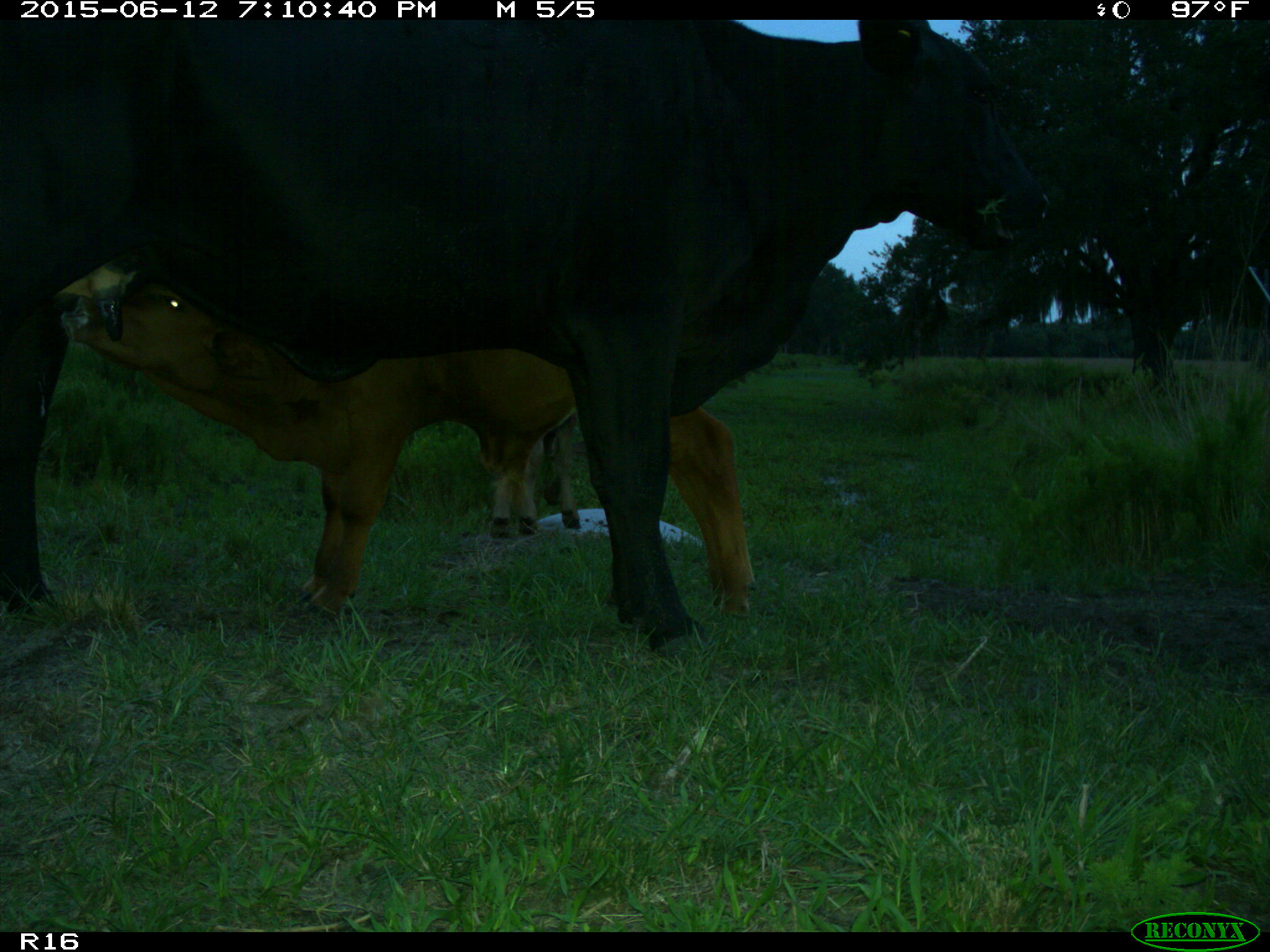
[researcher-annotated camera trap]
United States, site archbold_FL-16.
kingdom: Animalia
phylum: Chordata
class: Mammalia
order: Artiodactyla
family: Bovidae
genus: Bos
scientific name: Bos taurus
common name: domestic cow